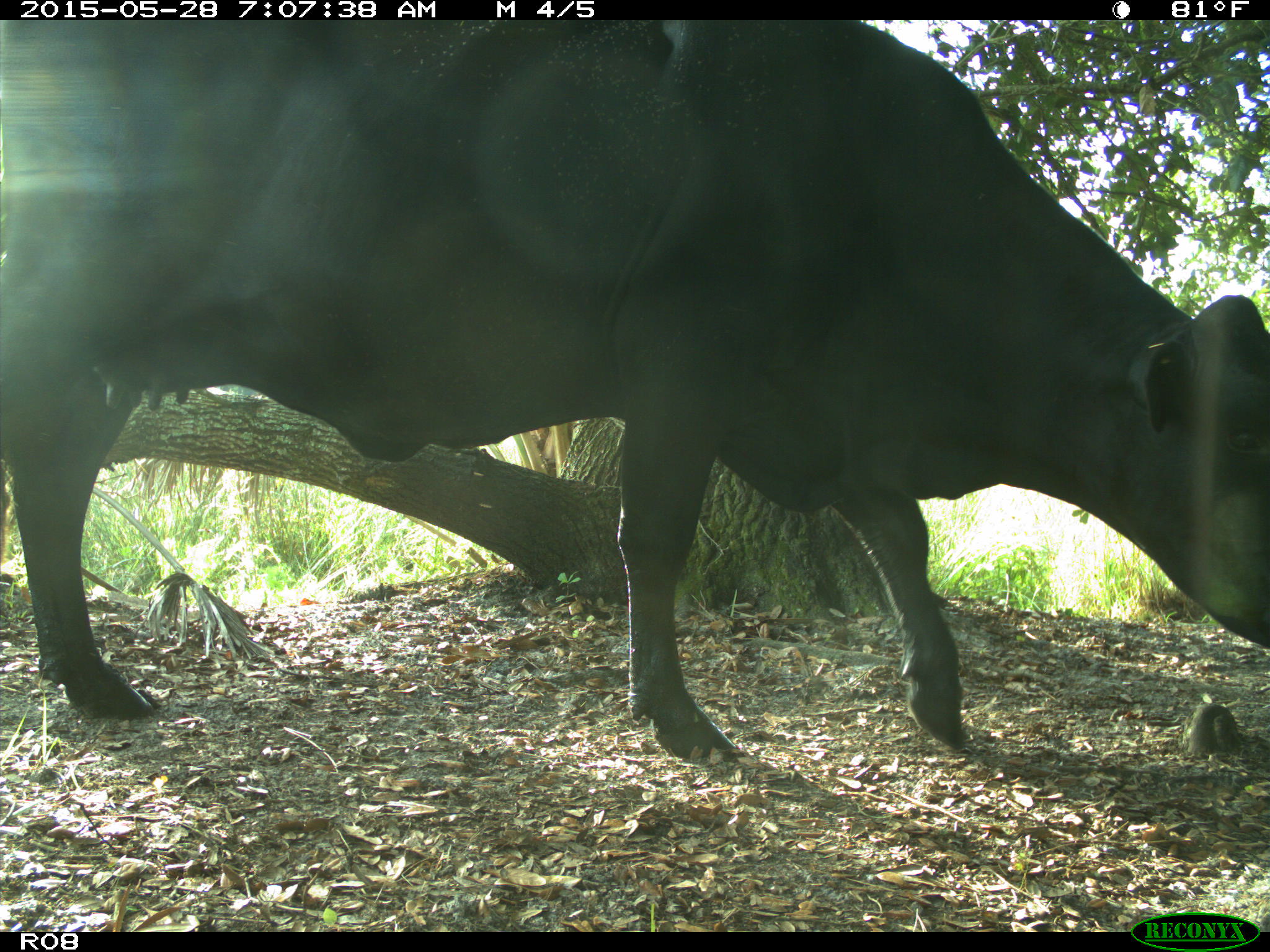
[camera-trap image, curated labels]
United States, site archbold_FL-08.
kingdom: Animalia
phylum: Chordata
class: Mammalia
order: Artiodactyla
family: Bovidae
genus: Bos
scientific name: Bos taurus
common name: domestic cow